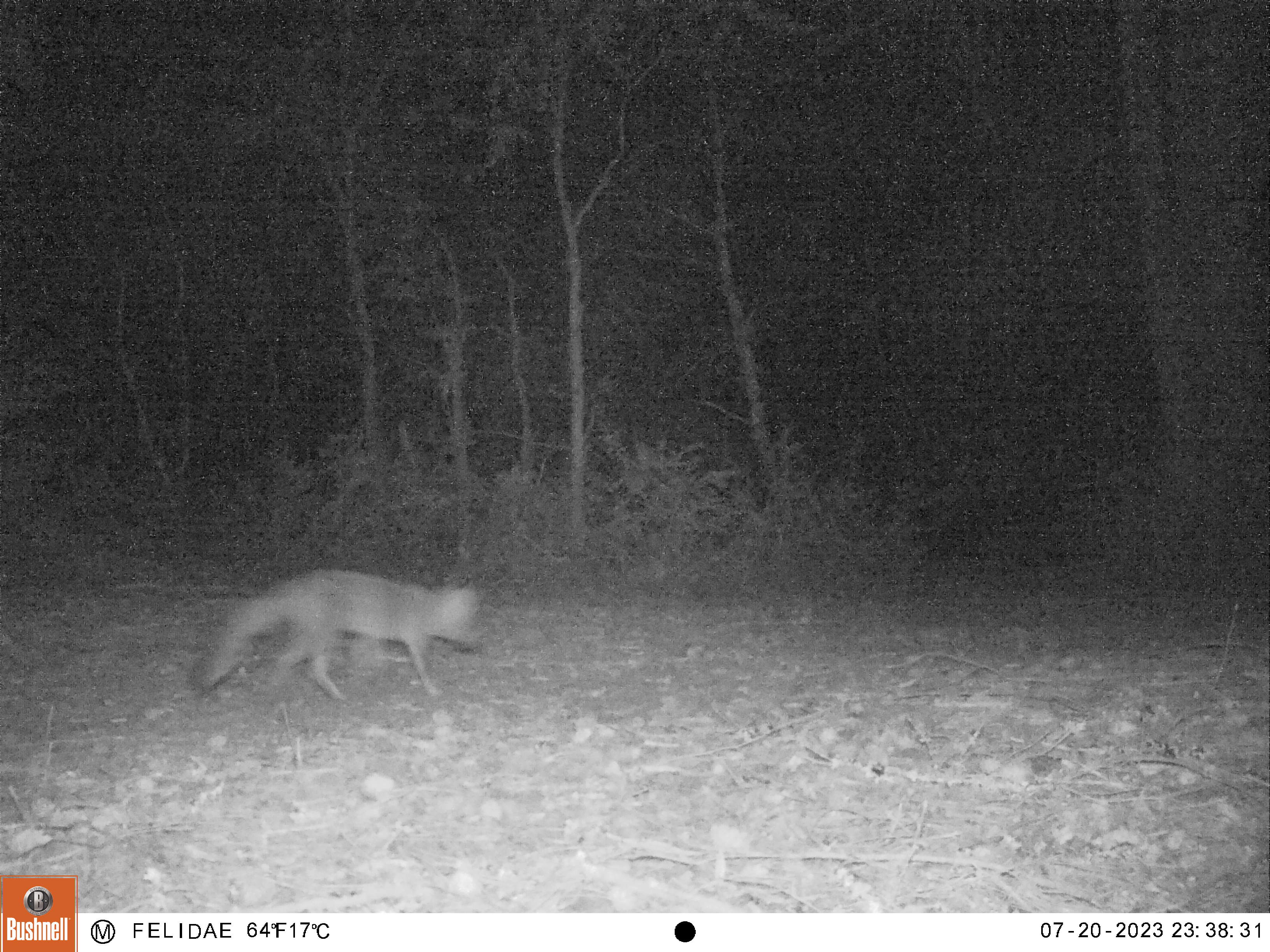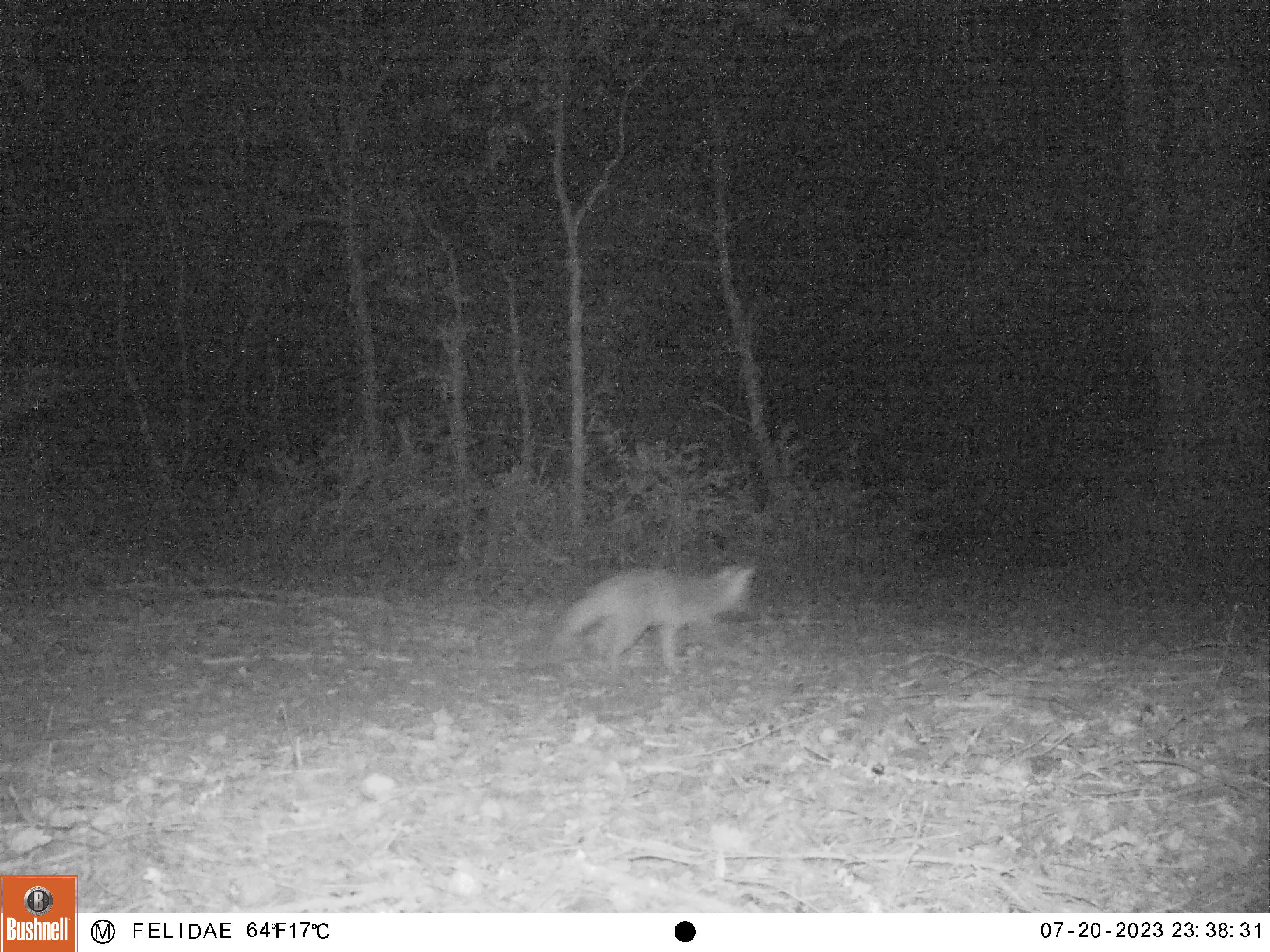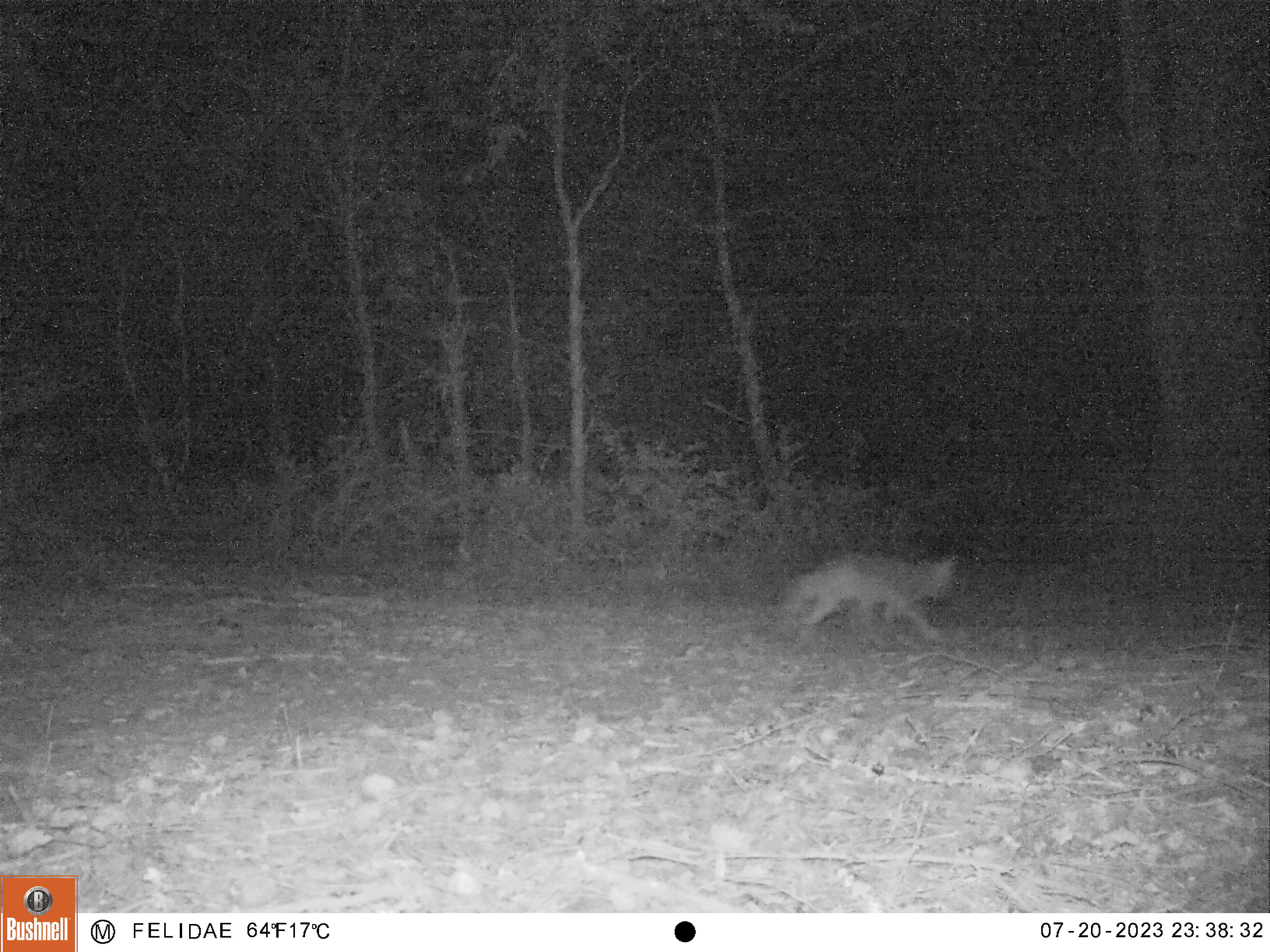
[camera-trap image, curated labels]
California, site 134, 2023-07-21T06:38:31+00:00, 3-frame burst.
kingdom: Animalia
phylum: Chordata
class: Mammalia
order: Carnivora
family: Canidae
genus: Urocyon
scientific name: Urocyon cinereoargenteus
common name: gray fox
Gray fox (Urocyon cinereoargenteus).